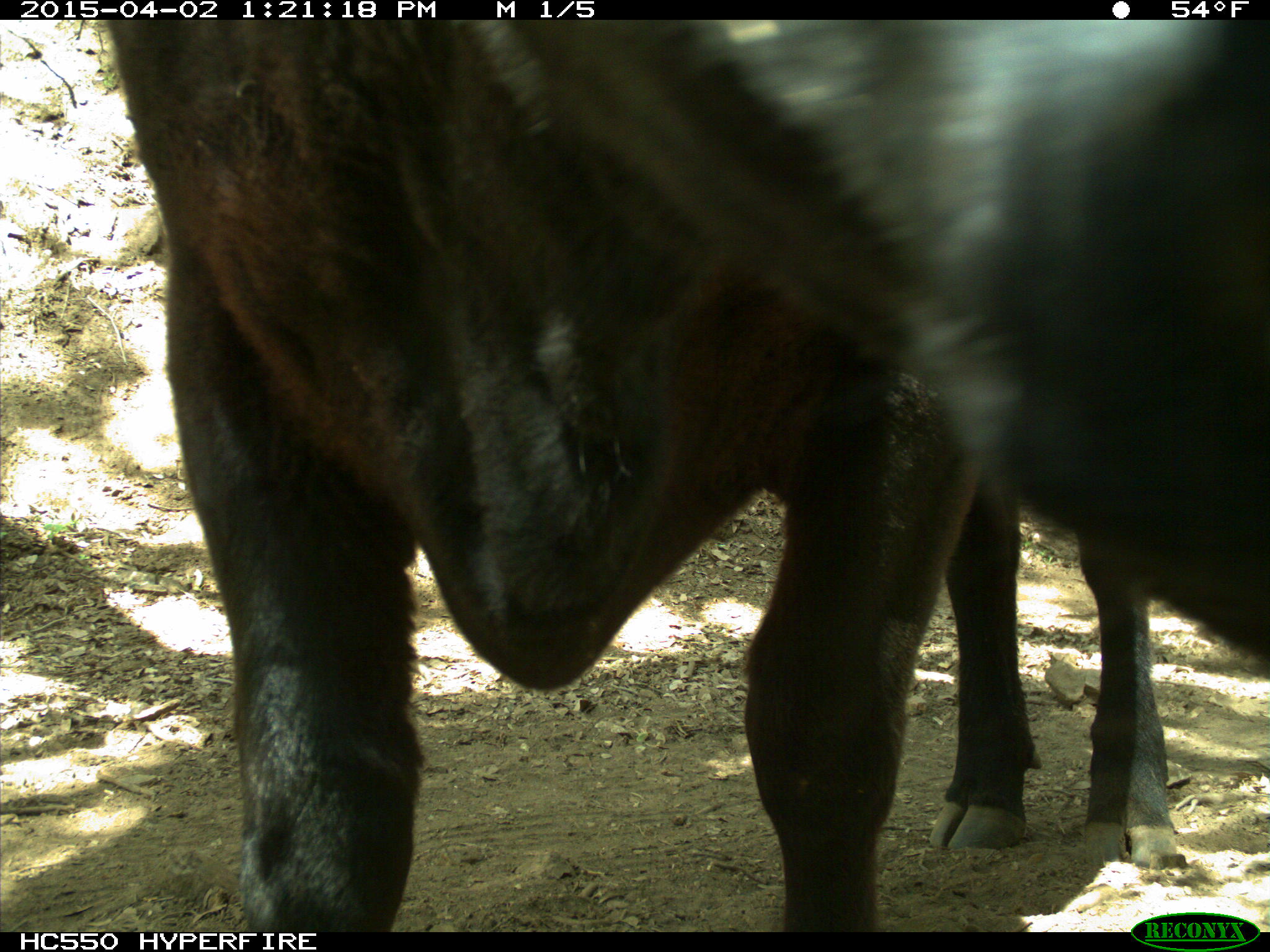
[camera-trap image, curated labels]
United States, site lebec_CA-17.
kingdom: Animalia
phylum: Chordata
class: Mammalia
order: Artiodactyla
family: Bovidae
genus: Bos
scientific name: Bos taurus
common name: domestic cow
Bos taurus (domestic cow).